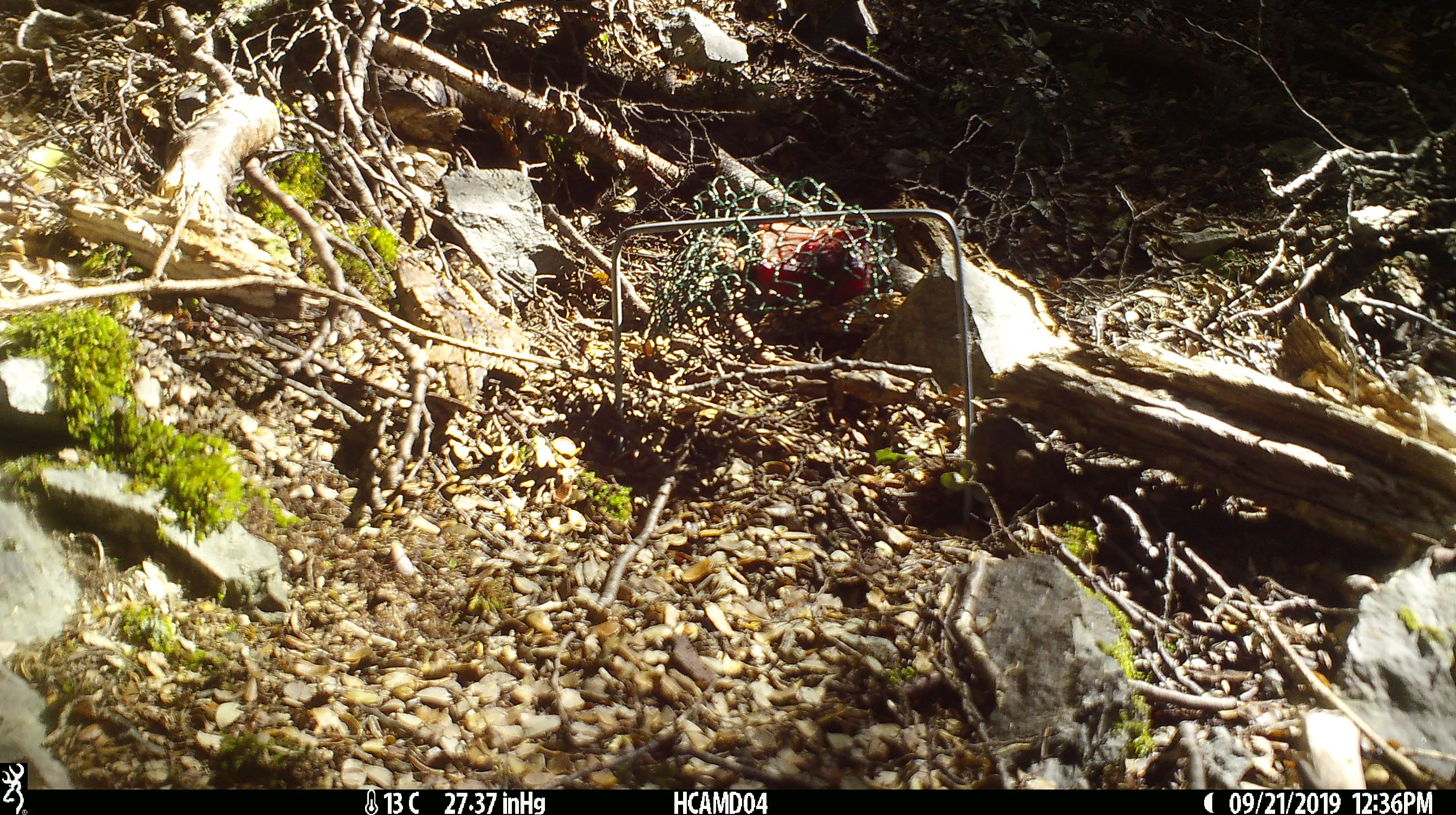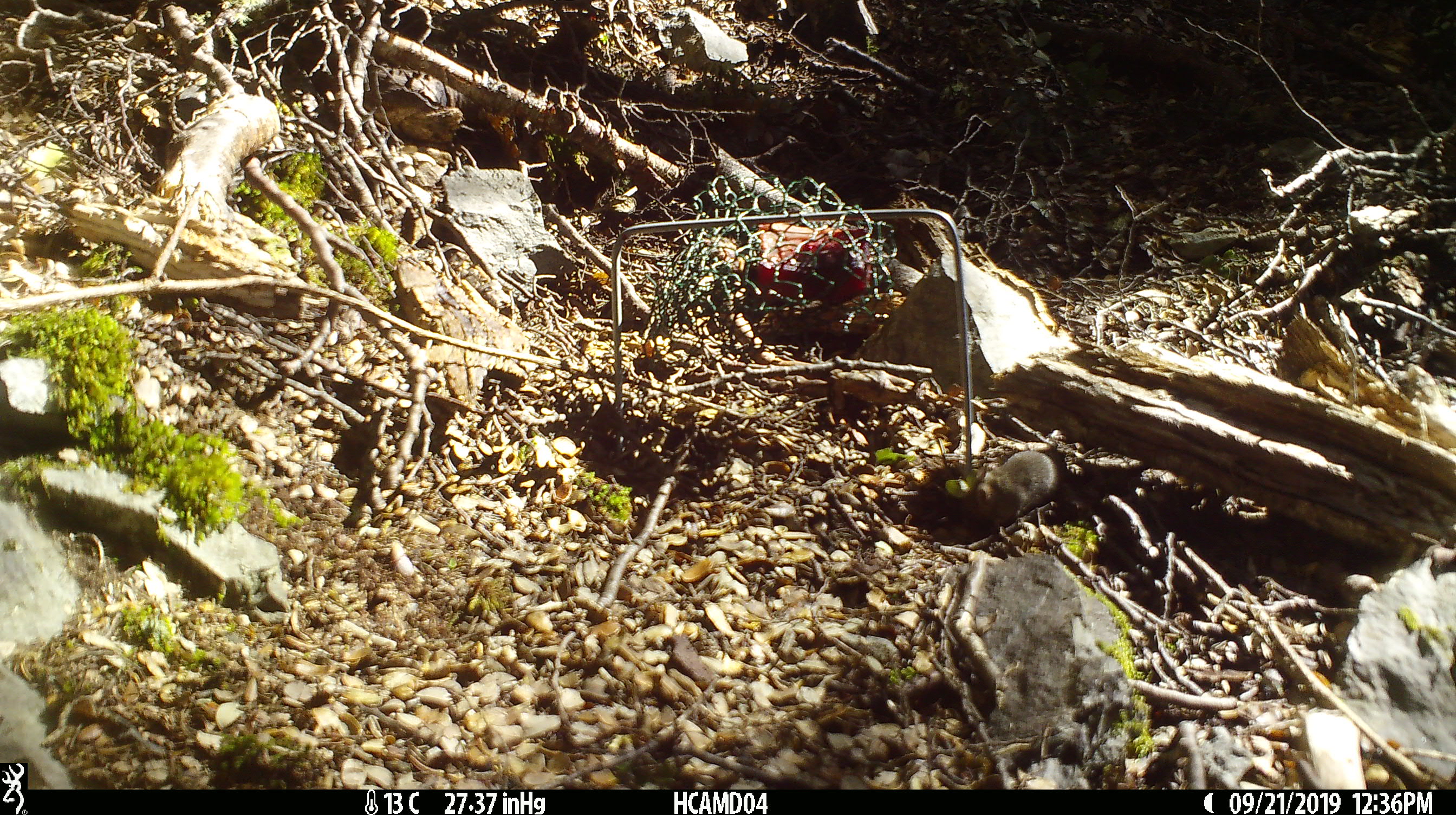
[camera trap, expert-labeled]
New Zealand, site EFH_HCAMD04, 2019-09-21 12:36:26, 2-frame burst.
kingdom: Animalia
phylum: Chordata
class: Mammalia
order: Rodentia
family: Muridae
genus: Mus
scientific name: Mus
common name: mouse